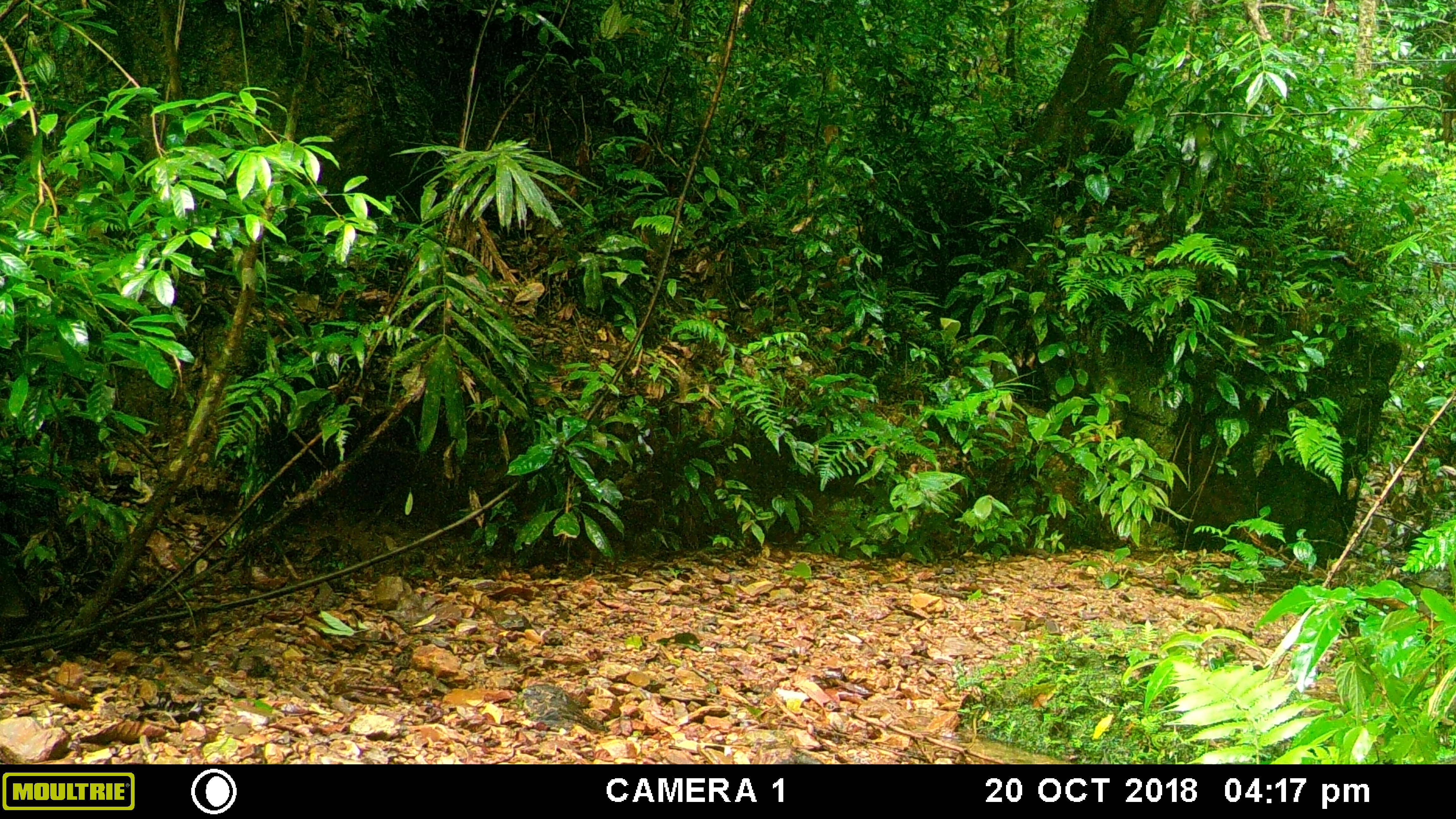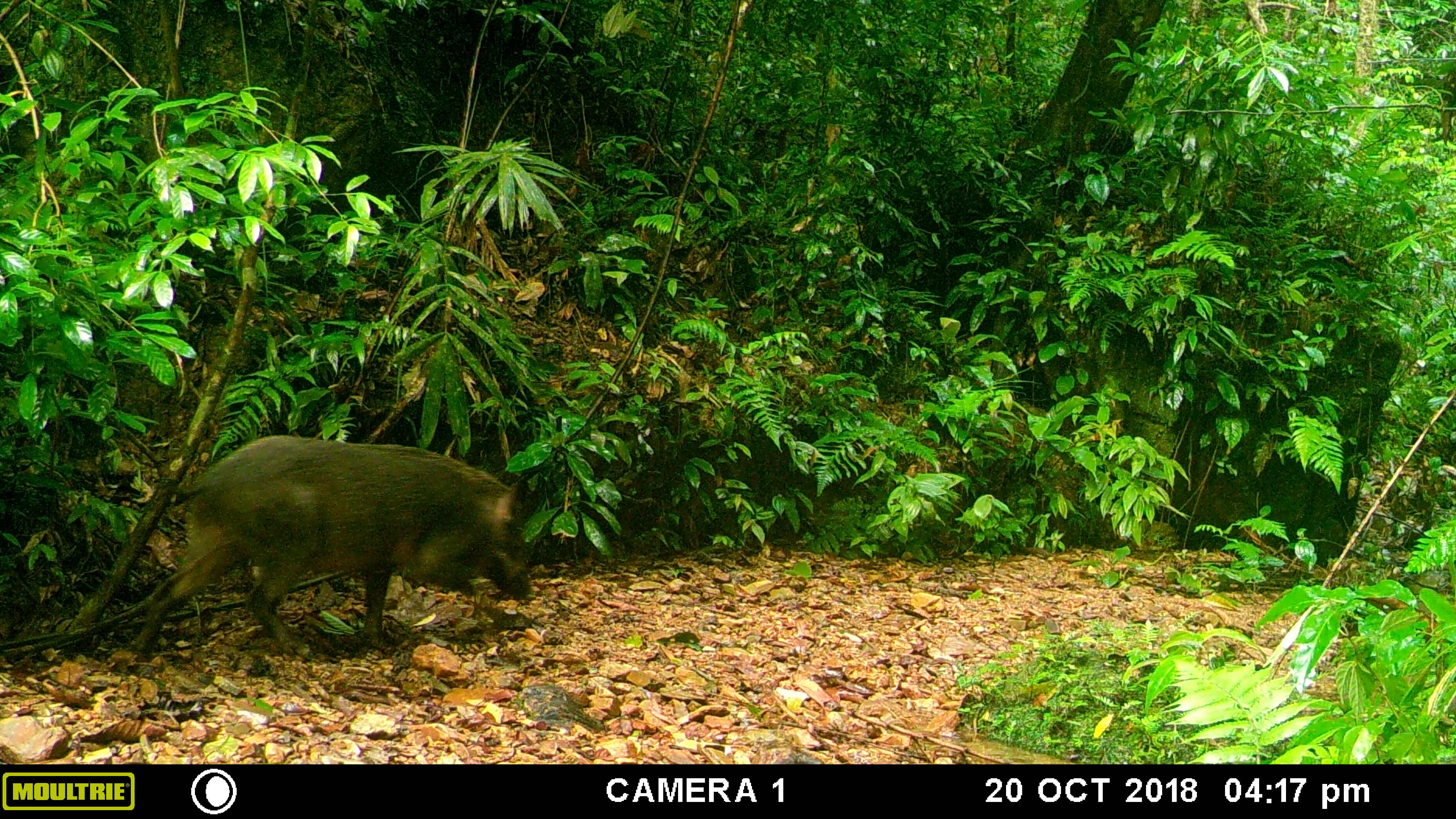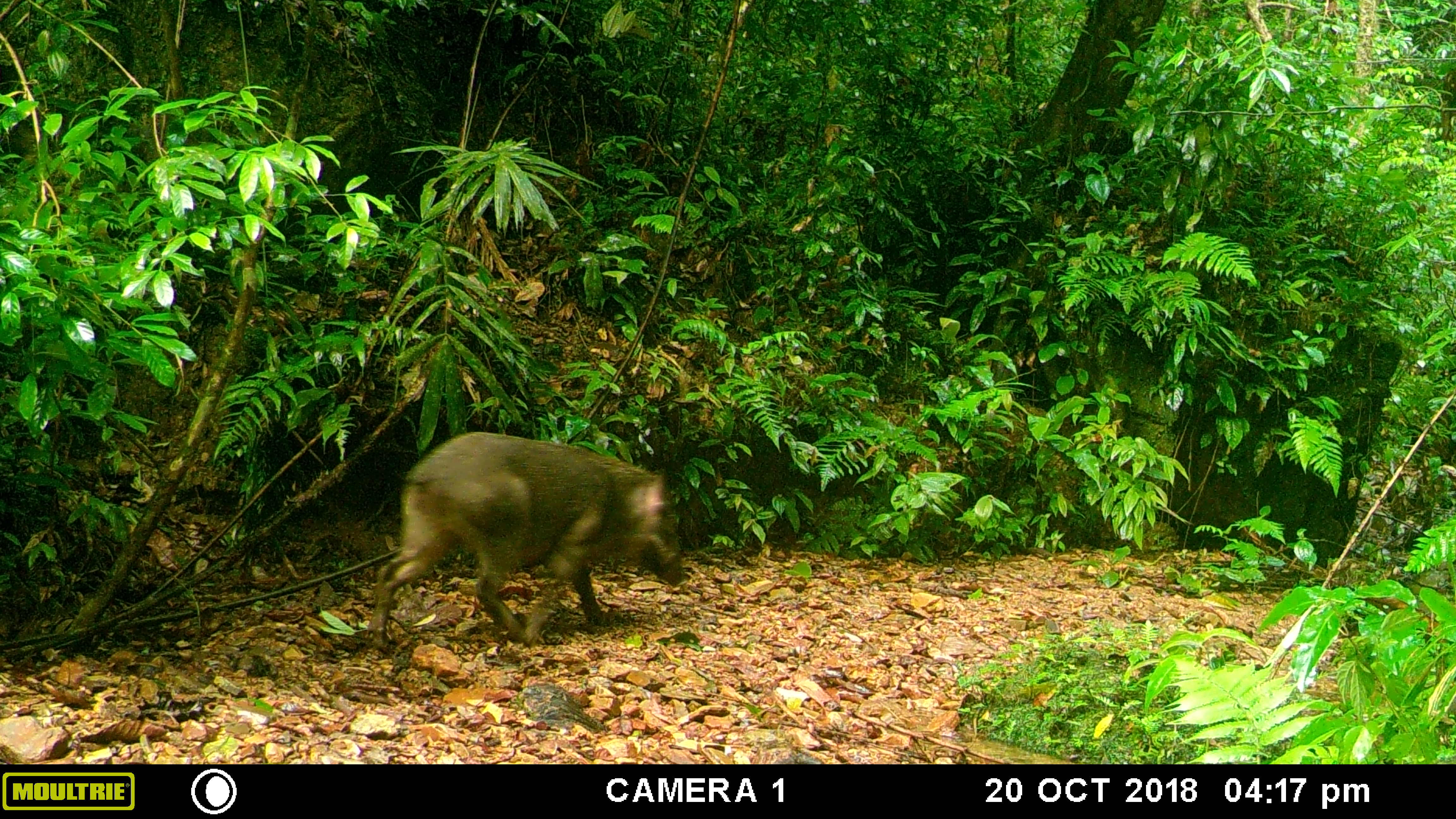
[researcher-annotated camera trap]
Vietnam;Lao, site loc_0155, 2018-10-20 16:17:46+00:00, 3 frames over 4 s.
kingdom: Animalia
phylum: Chordata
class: Mammalia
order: Artiodactyla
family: Suidae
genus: Sus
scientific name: Sus scrofa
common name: eurasian wild pig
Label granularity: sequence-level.